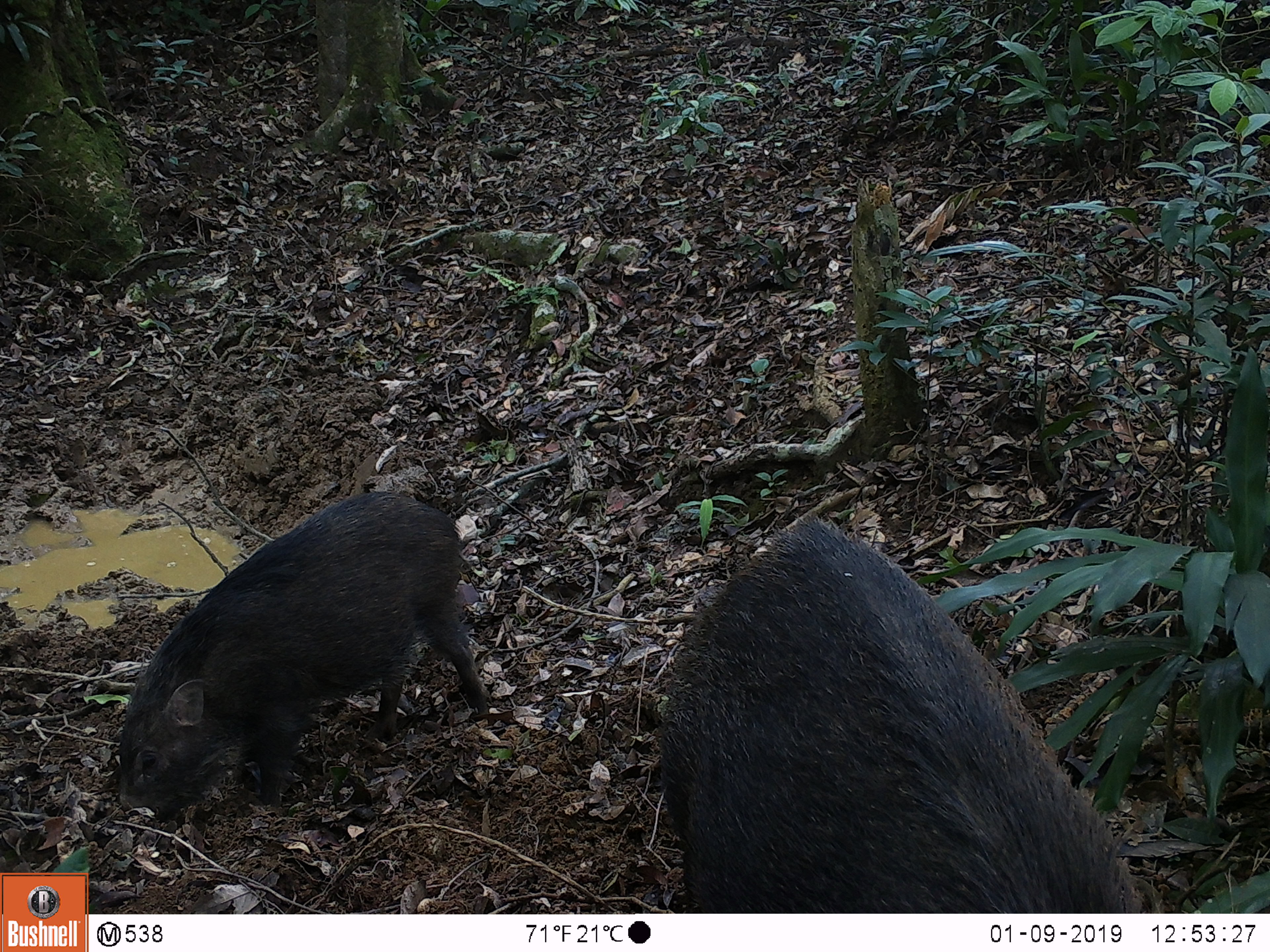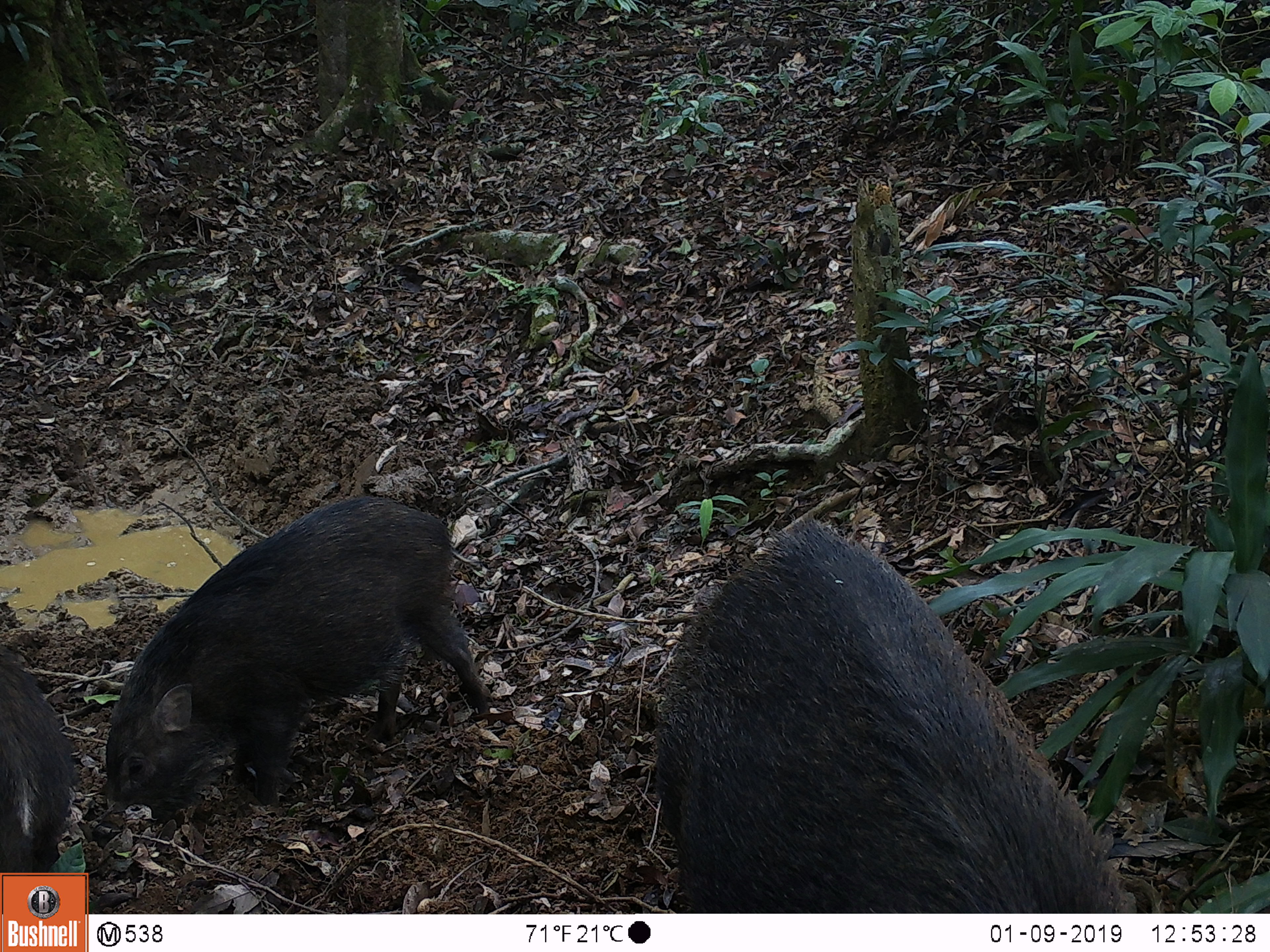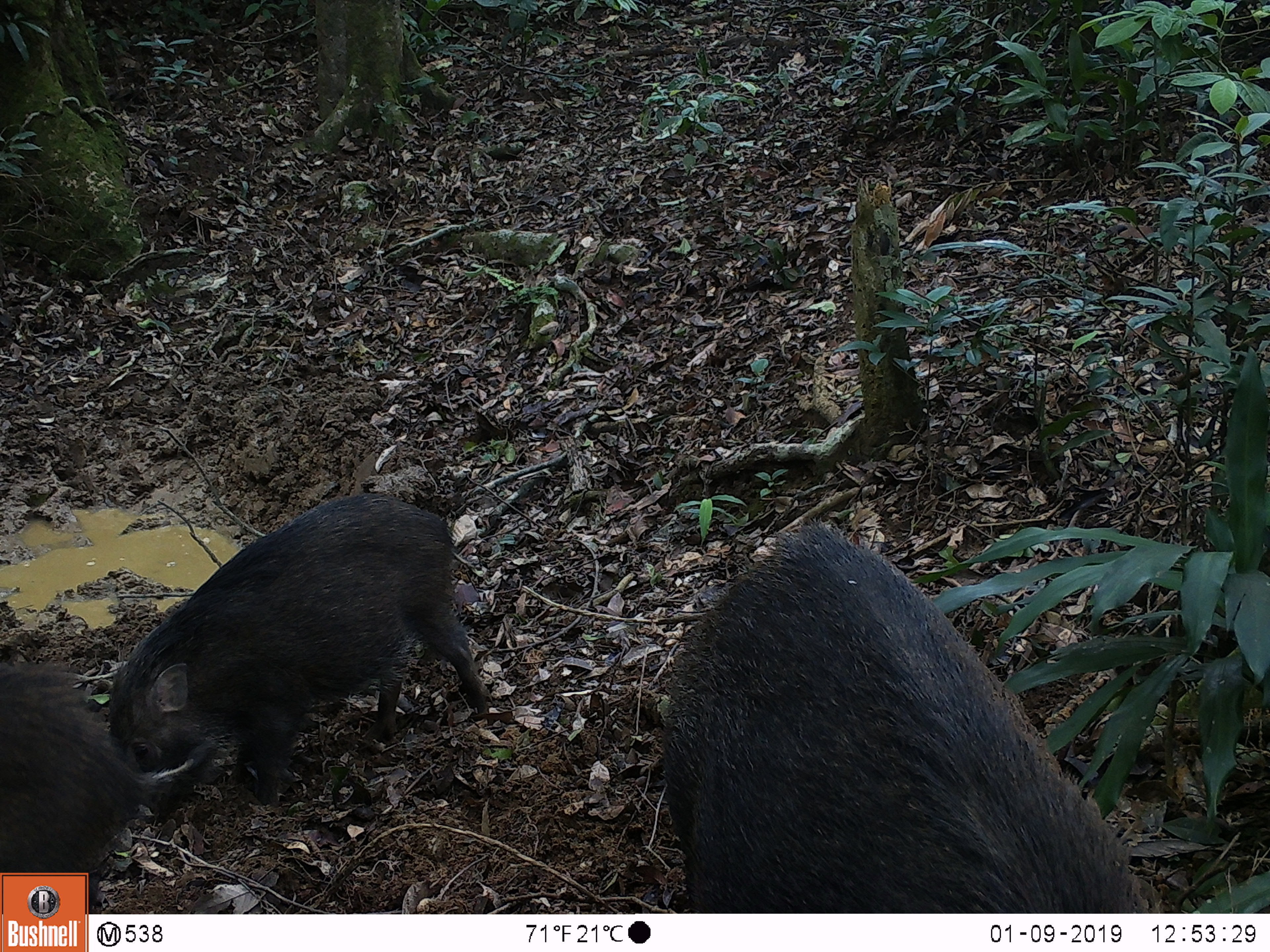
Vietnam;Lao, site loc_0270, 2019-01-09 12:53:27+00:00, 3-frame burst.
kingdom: Animalia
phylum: Chordata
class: Mammalia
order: Artiodactyla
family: Suidae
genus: Sus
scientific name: Sus scrofa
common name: eurasian wild pig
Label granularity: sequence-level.